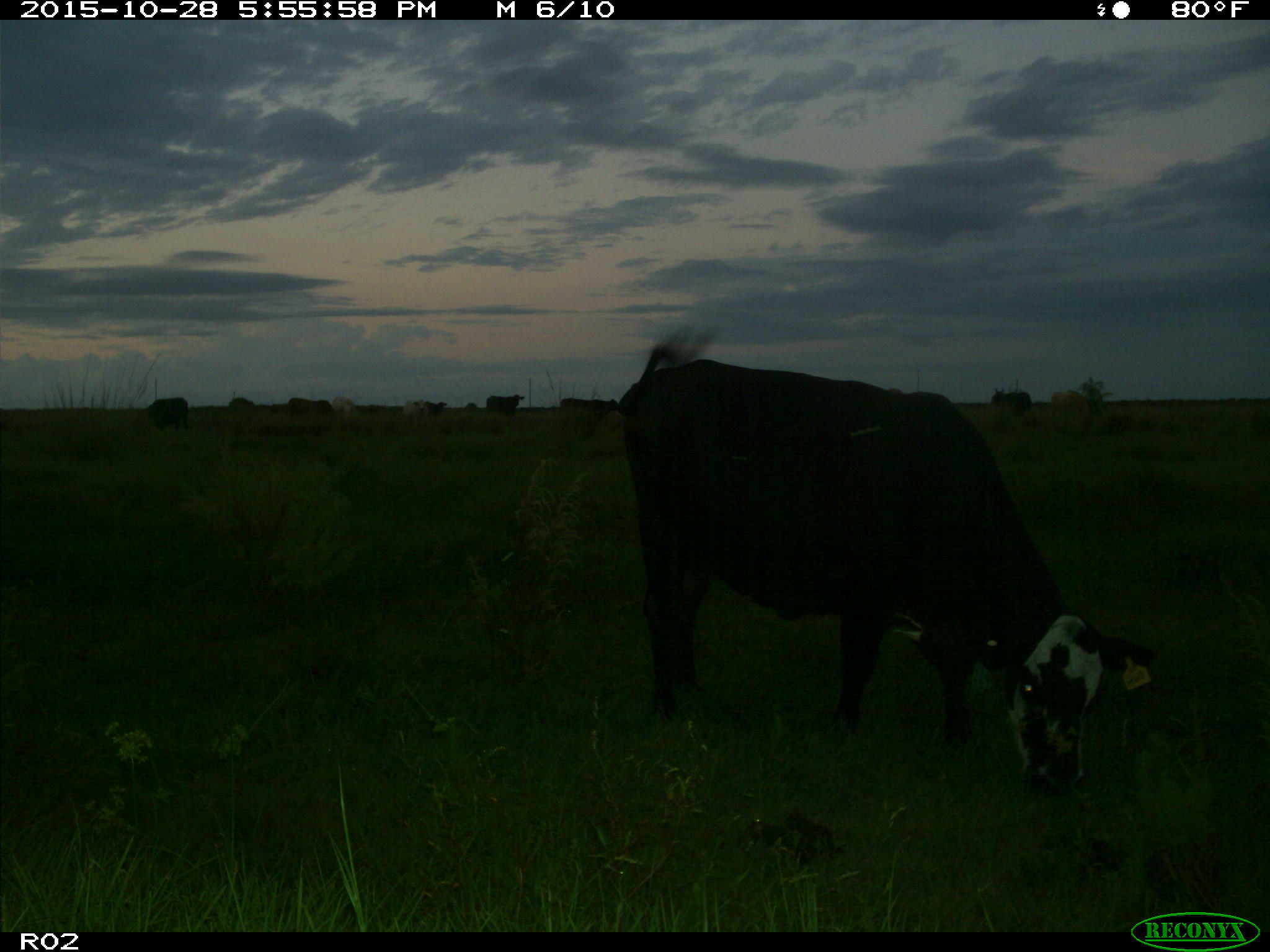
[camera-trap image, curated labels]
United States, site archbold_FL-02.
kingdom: Animalia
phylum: Chordata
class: Mammalia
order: Artiodactyla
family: Bovidae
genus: Bos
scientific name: Bos taurus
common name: domestic cow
Bos taurus (domestic cow).